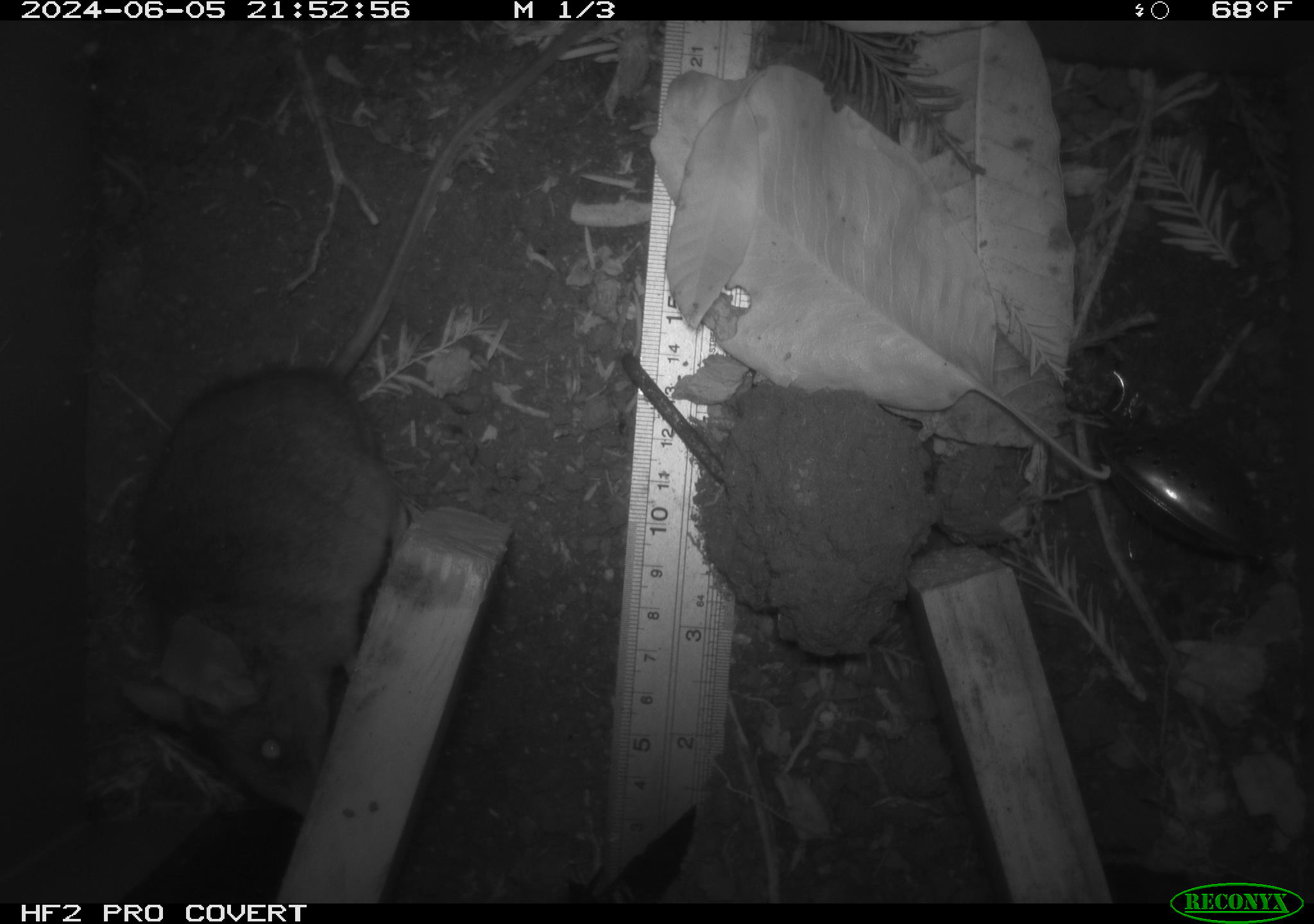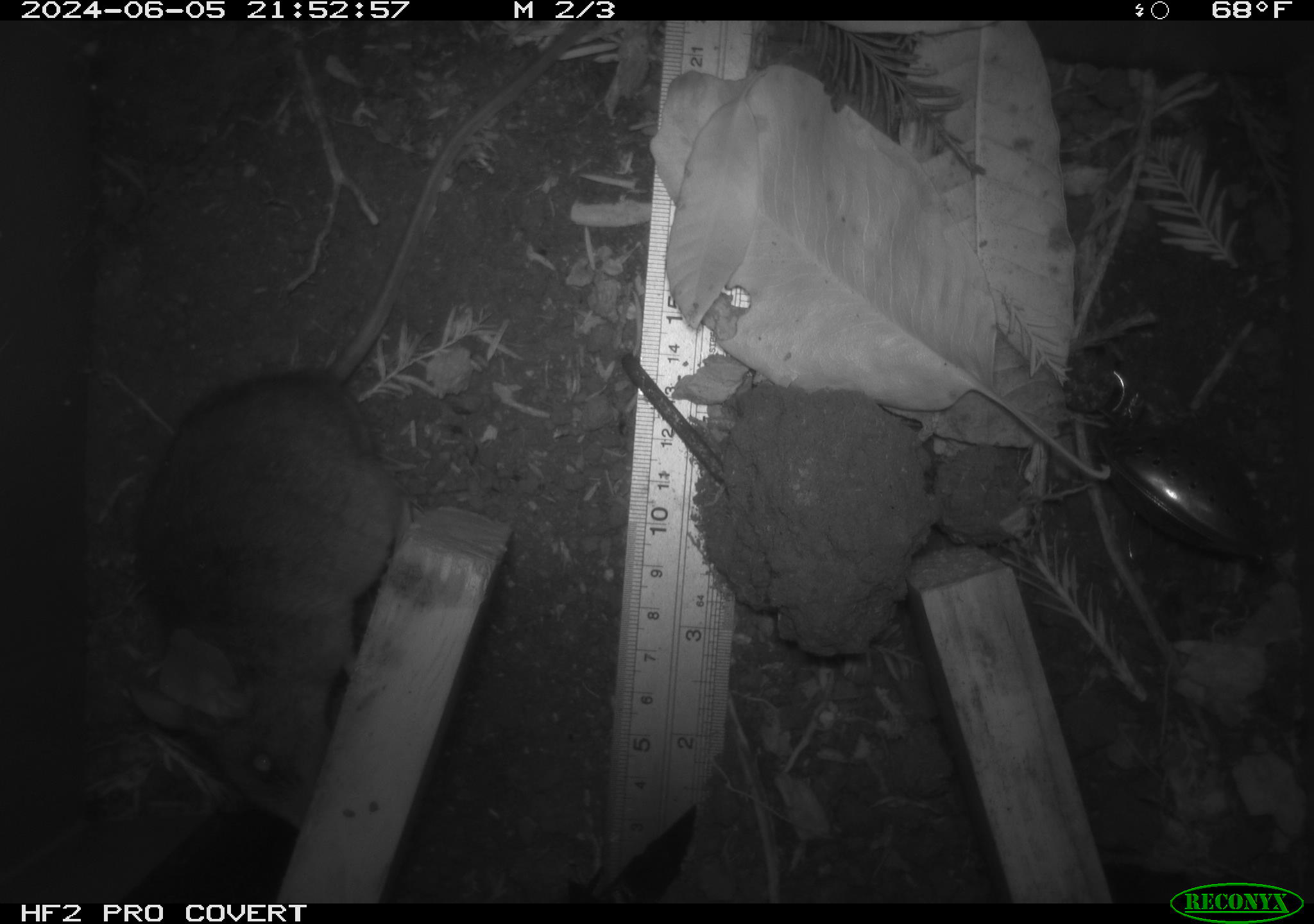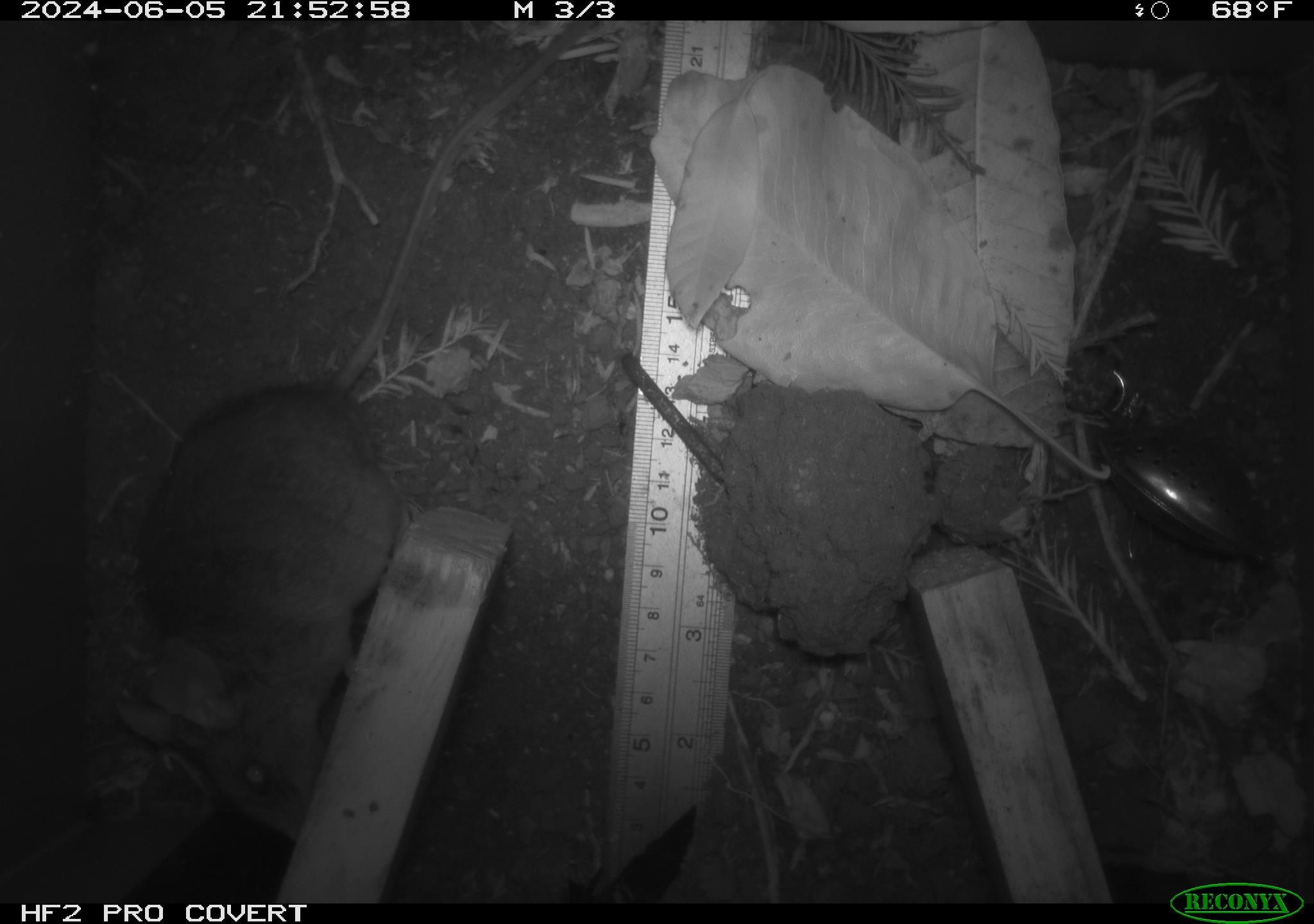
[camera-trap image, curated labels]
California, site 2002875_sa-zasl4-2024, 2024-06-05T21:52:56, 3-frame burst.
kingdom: Animalia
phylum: Chordata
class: Mammalia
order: Rodentia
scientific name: Rodentia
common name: rodent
Rodent (Rodentia).